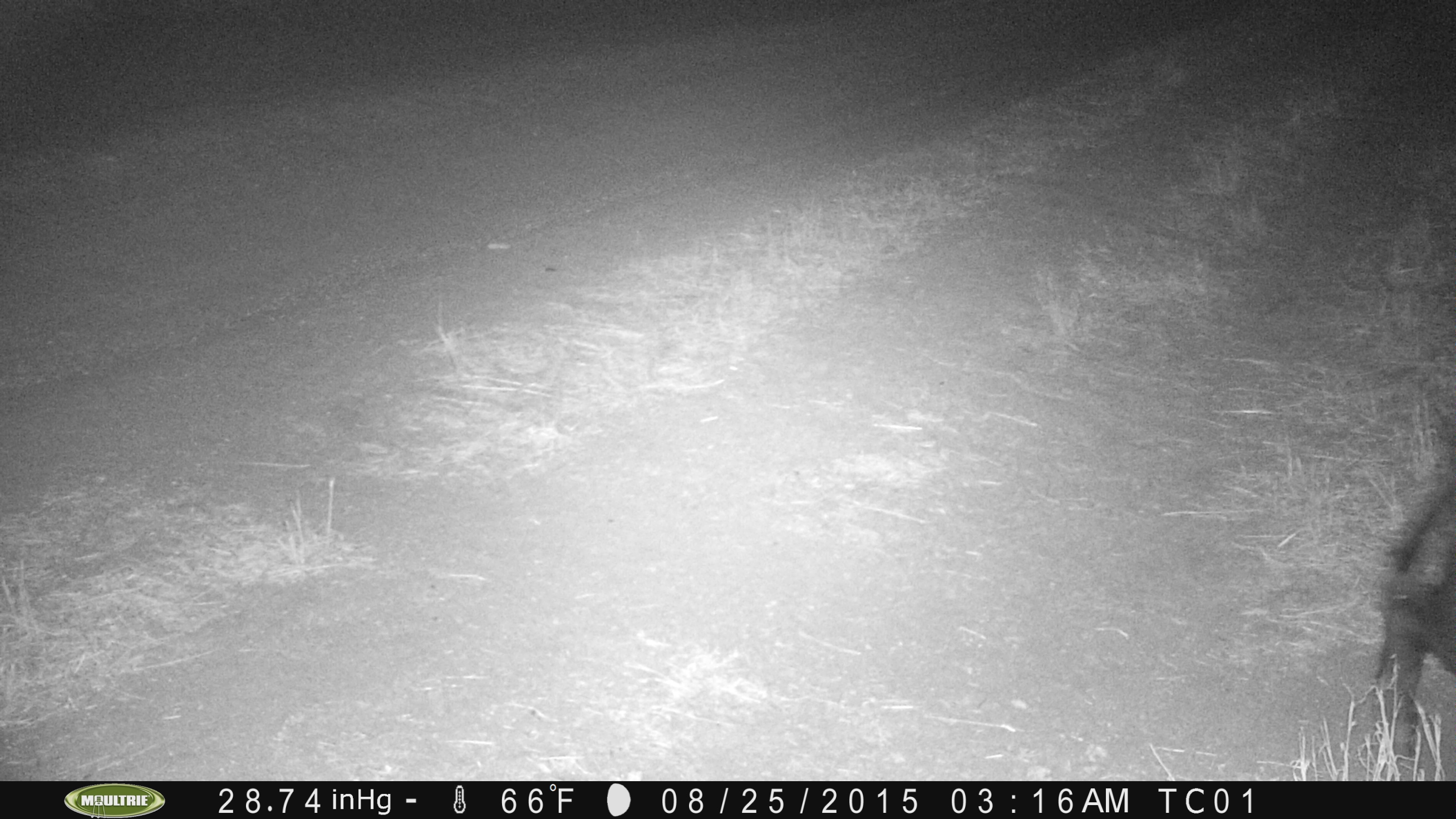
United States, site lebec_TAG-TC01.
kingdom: Animalia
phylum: Chordata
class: Mammalia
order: Artiodactyla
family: Suidae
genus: Sus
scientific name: Sus scrofa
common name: wild boar